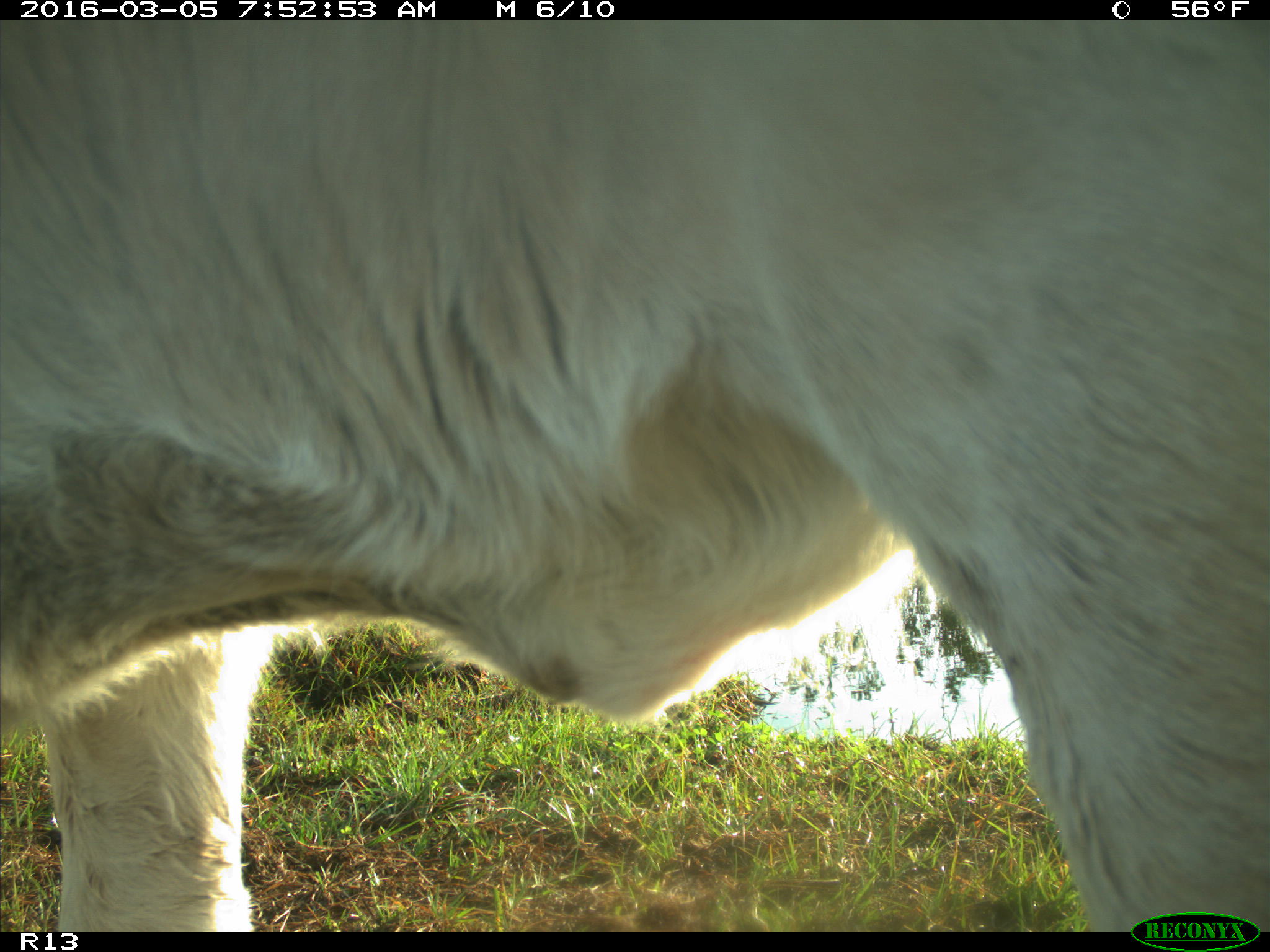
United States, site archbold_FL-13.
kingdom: Animalia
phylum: Chordata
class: Mammalia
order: Artiodactyla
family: Bovidae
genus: Bos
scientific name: Bos taurus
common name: domestic cow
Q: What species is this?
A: Bos taurus (domestic cow).